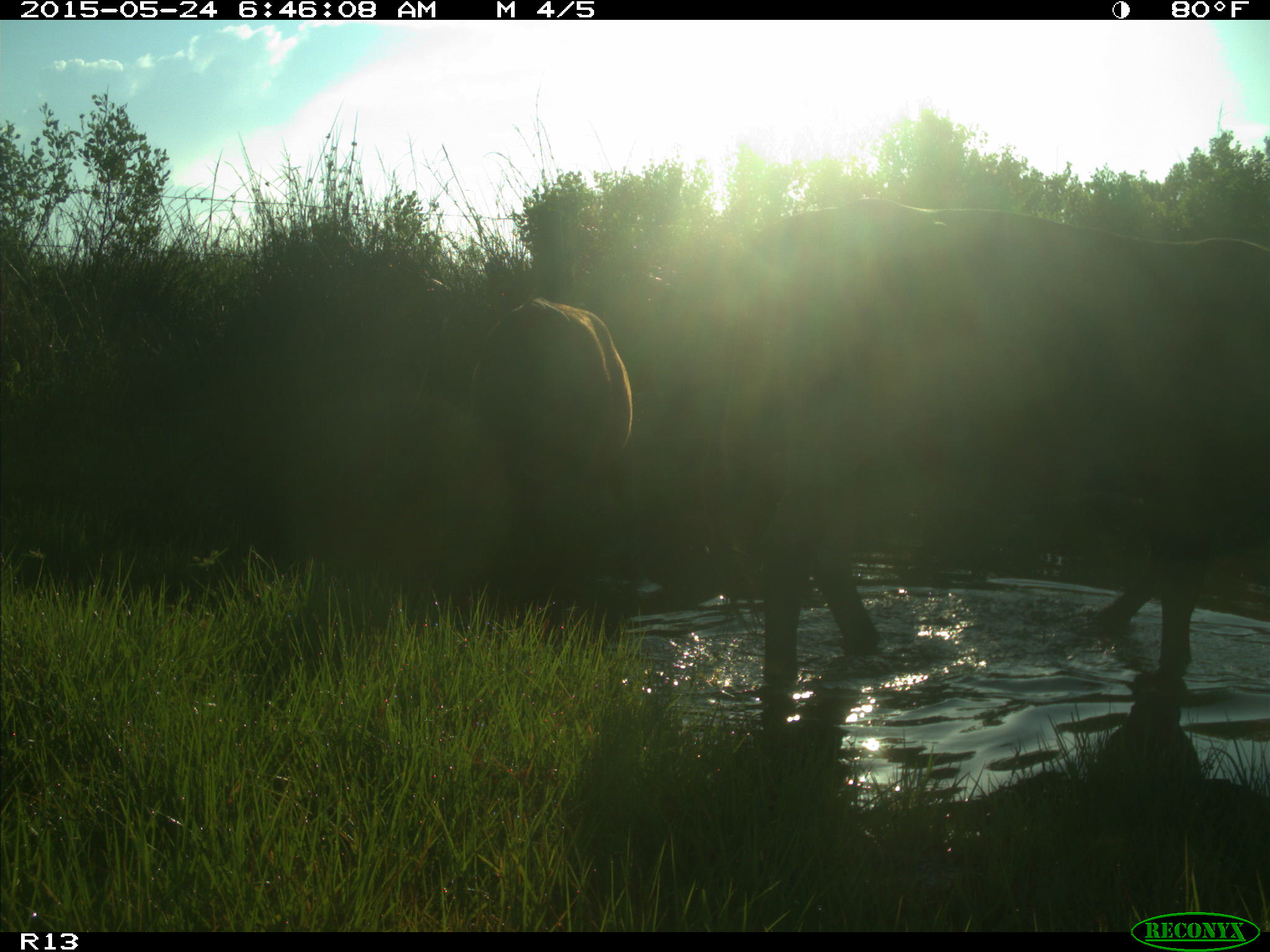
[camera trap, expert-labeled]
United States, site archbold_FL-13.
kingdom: Animalia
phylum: Chordata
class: Mammalia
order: Artiodactyla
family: Bovidae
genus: Bos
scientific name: Bos taurus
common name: domestic cow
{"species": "Bos taurus (domestic cow)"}